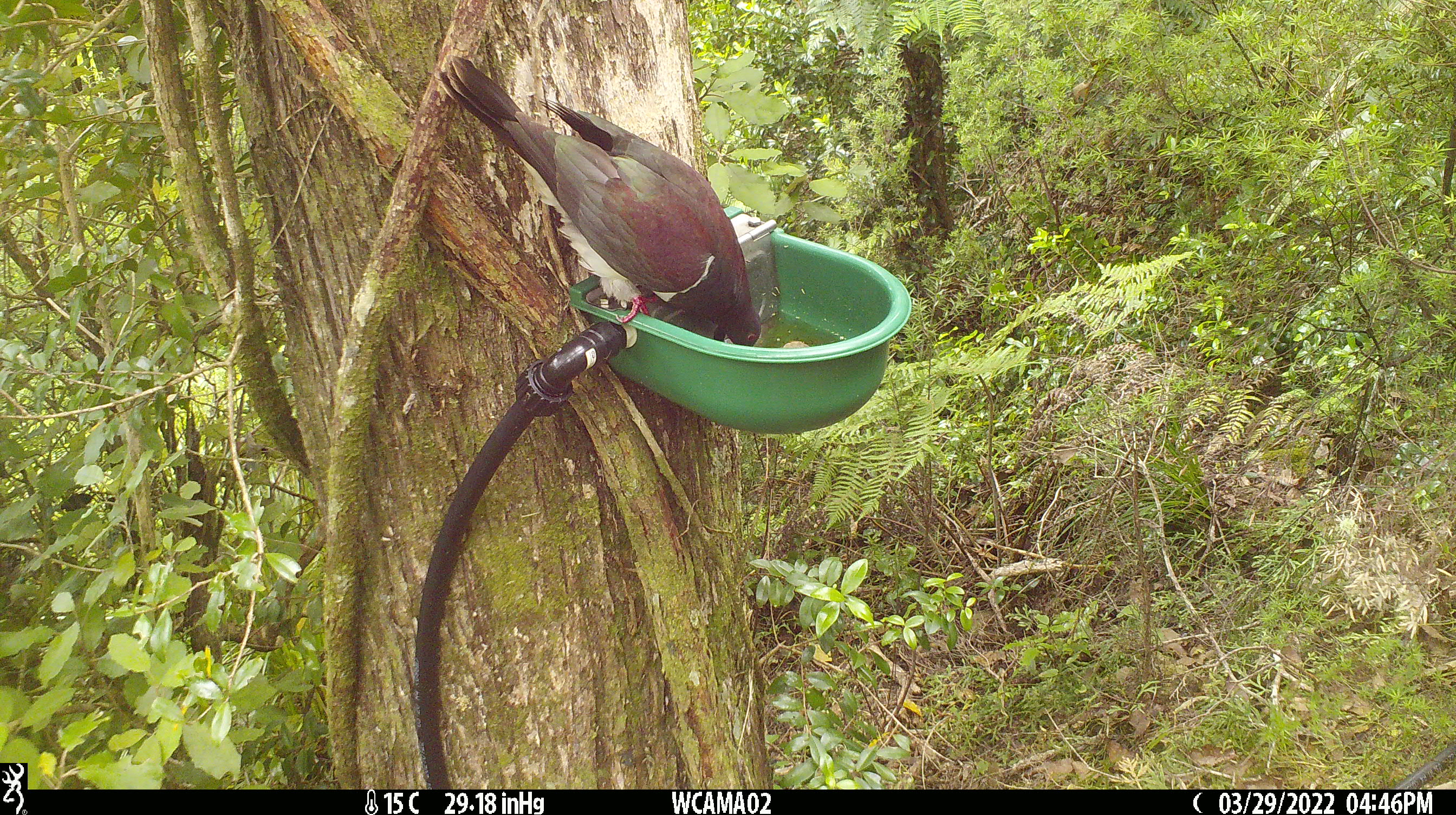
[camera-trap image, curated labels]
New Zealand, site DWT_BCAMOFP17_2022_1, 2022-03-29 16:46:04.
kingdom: Animalia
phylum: Chordata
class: Aves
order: Columbiformes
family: Columbidae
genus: Hemiphaga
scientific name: Hemiphaga novaeseelandiae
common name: new zealand pigeon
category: kereru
Kereru (new zealand pigeon) (Hemiphaga novaeseelandiae).